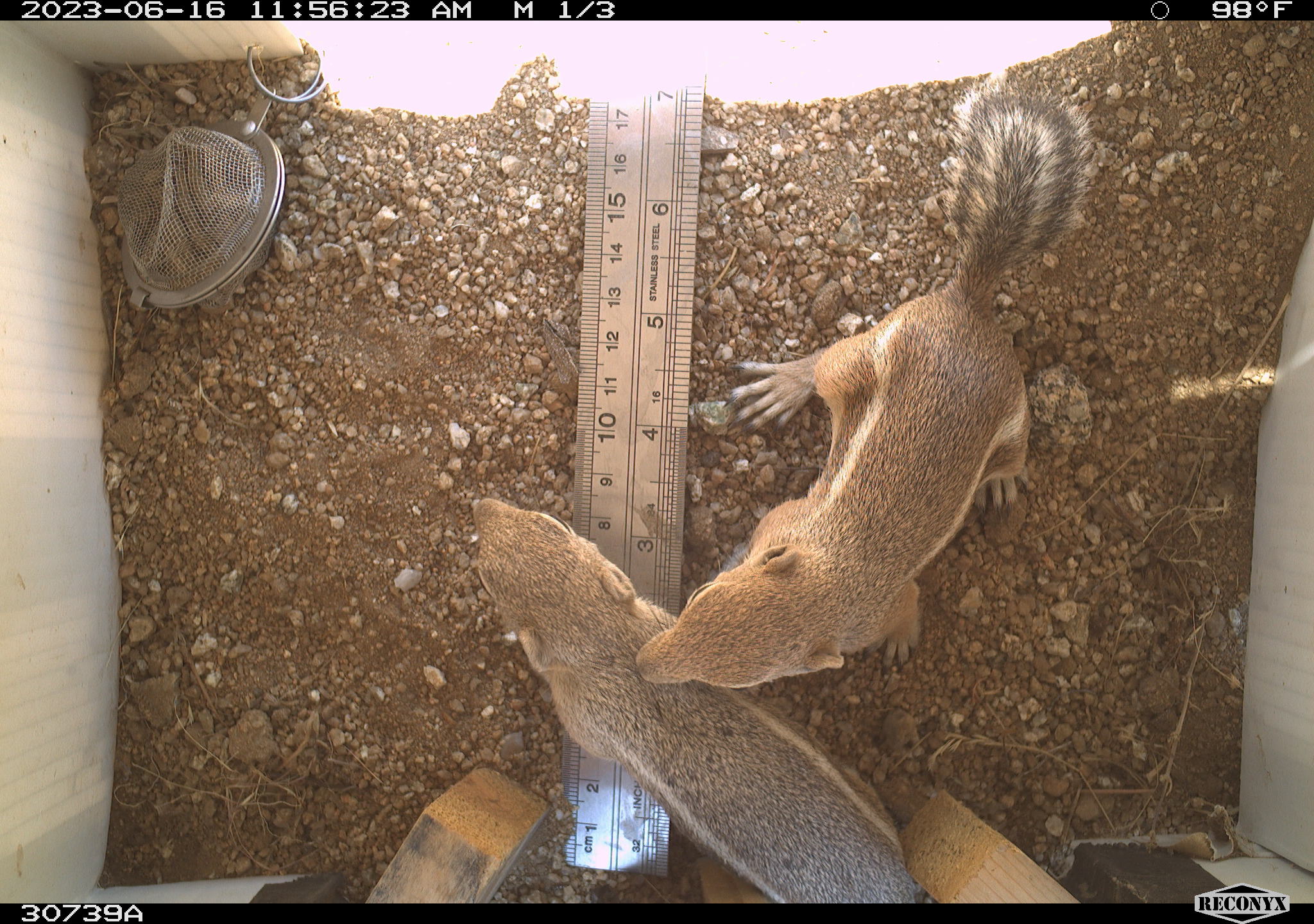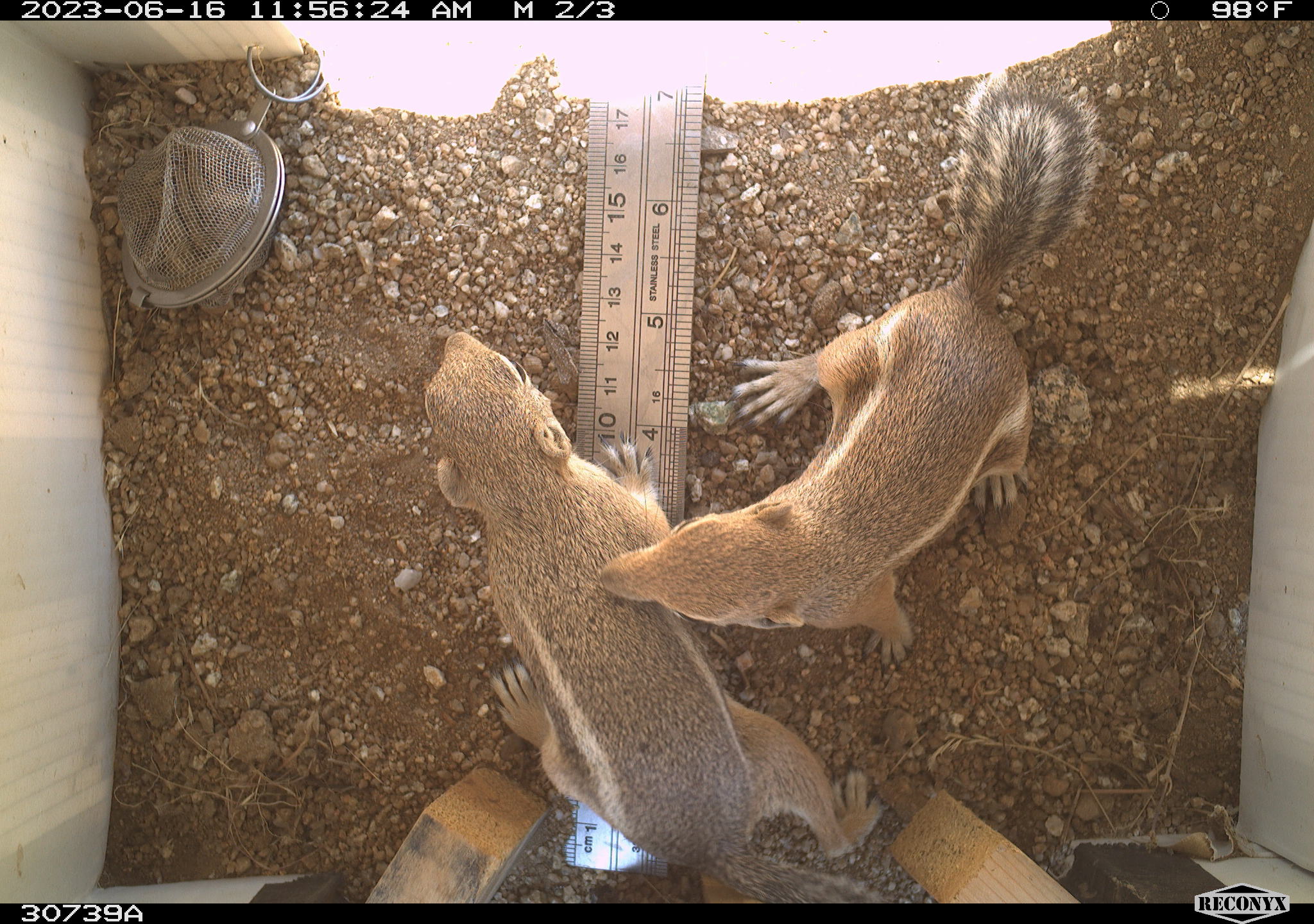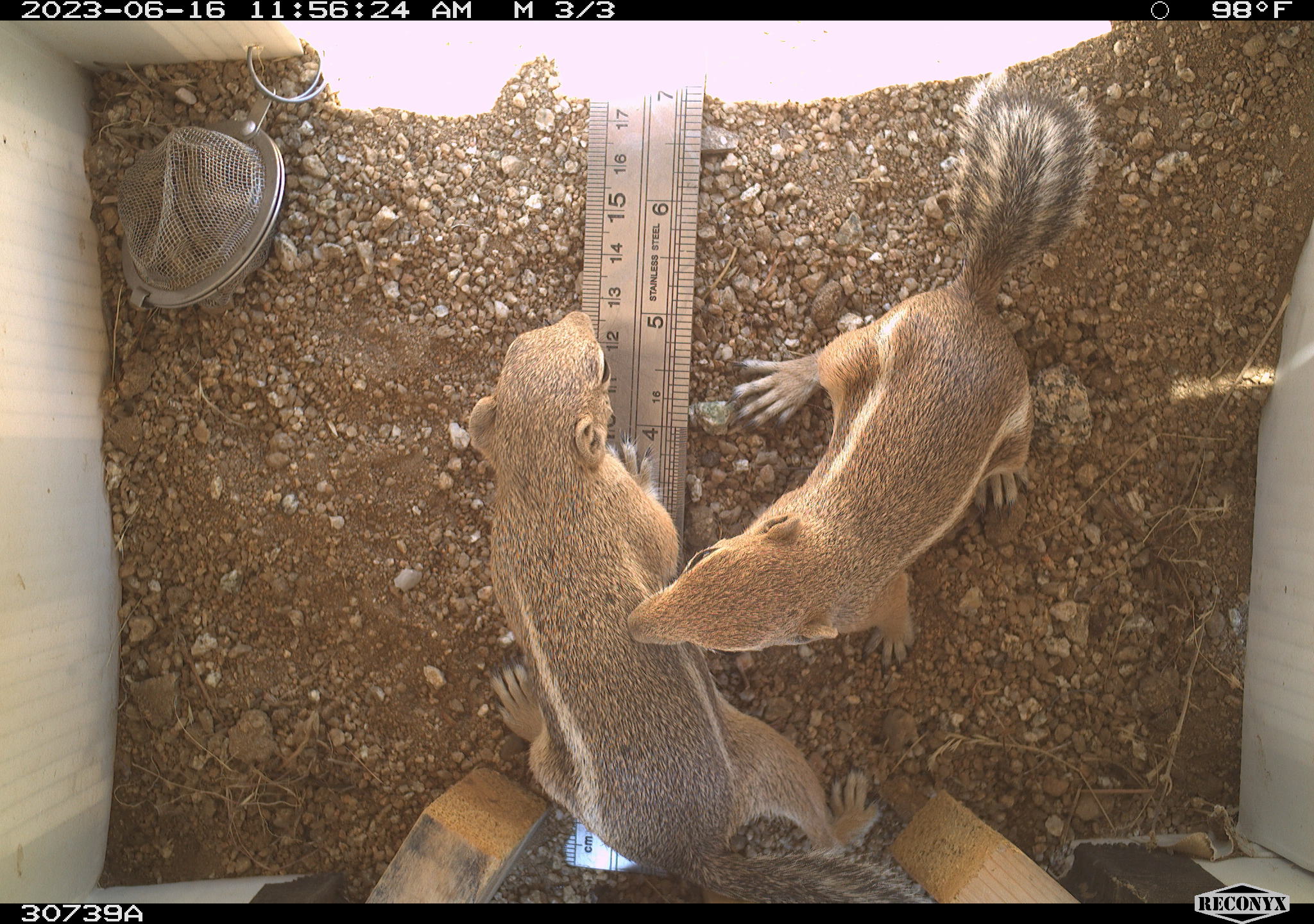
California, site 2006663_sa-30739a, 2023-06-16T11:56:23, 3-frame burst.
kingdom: Animalia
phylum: Chordata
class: Mammalia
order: Rodentia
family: Sciuridae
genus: Ammospermophilus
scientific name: Ammospermophilus leucurus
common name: white-tailed antelope squirrel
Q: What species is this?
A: White-tailed antelope squirrel (Ammospermophilus leucurus).